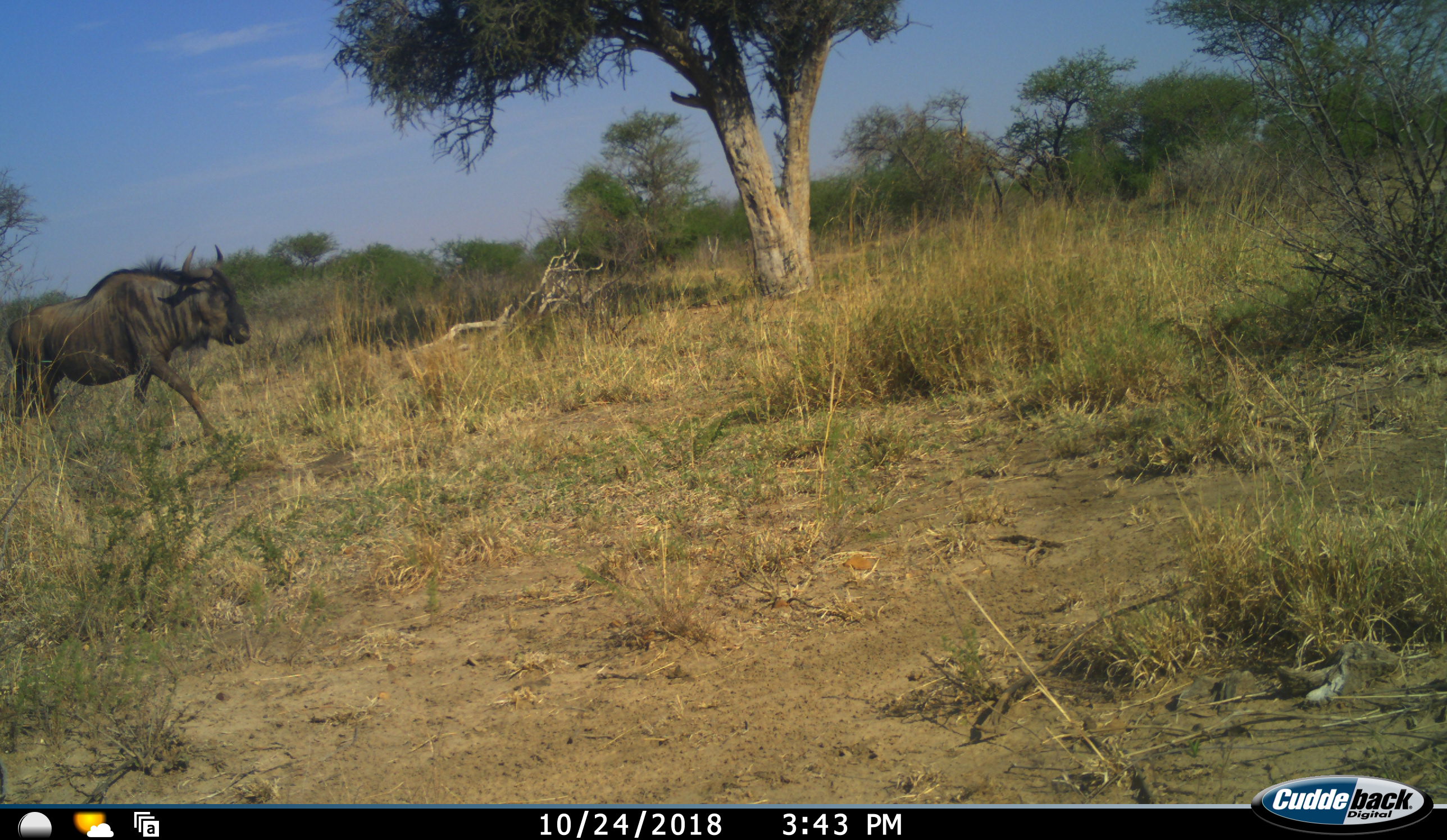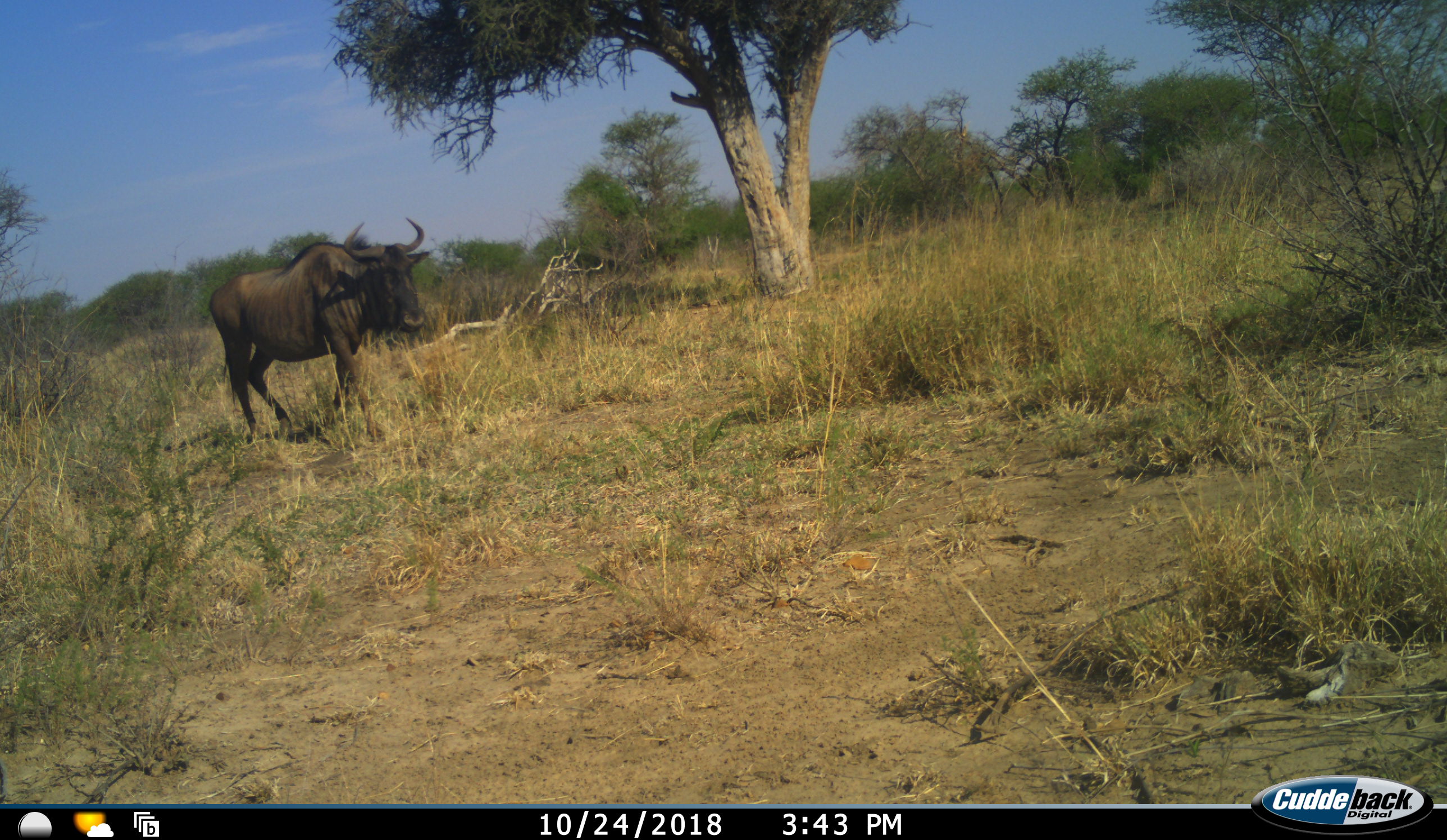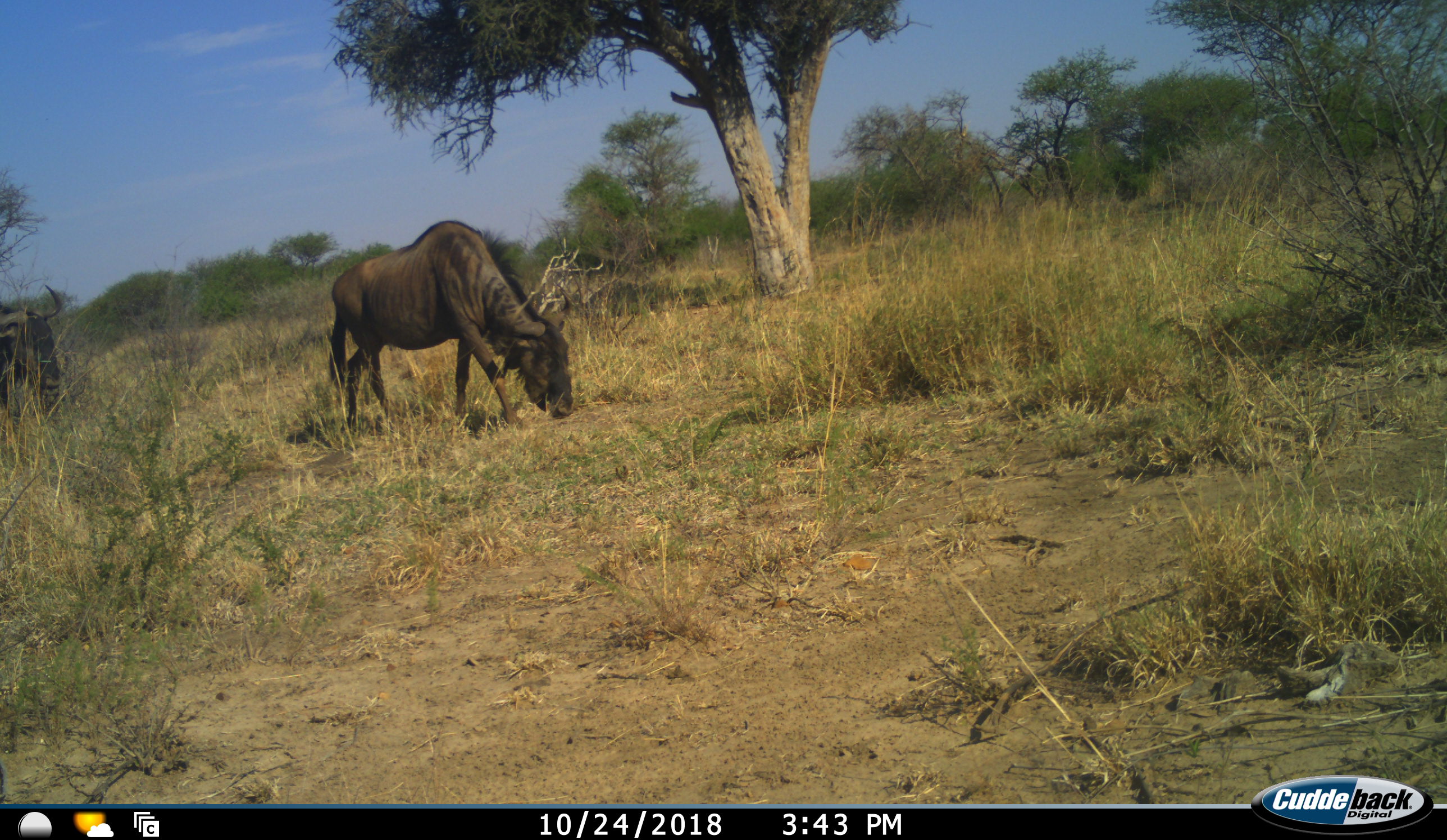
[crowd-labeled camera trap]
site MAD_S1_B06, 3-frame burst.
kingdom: Animalia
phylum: Chordata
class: Mammalia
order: Artiodactyla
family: Bovidae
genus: Connochaetes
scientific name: Connochaetes taurinus taurinus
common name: blue wildebeest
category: wildebeestblue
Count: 2.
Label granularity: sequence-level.